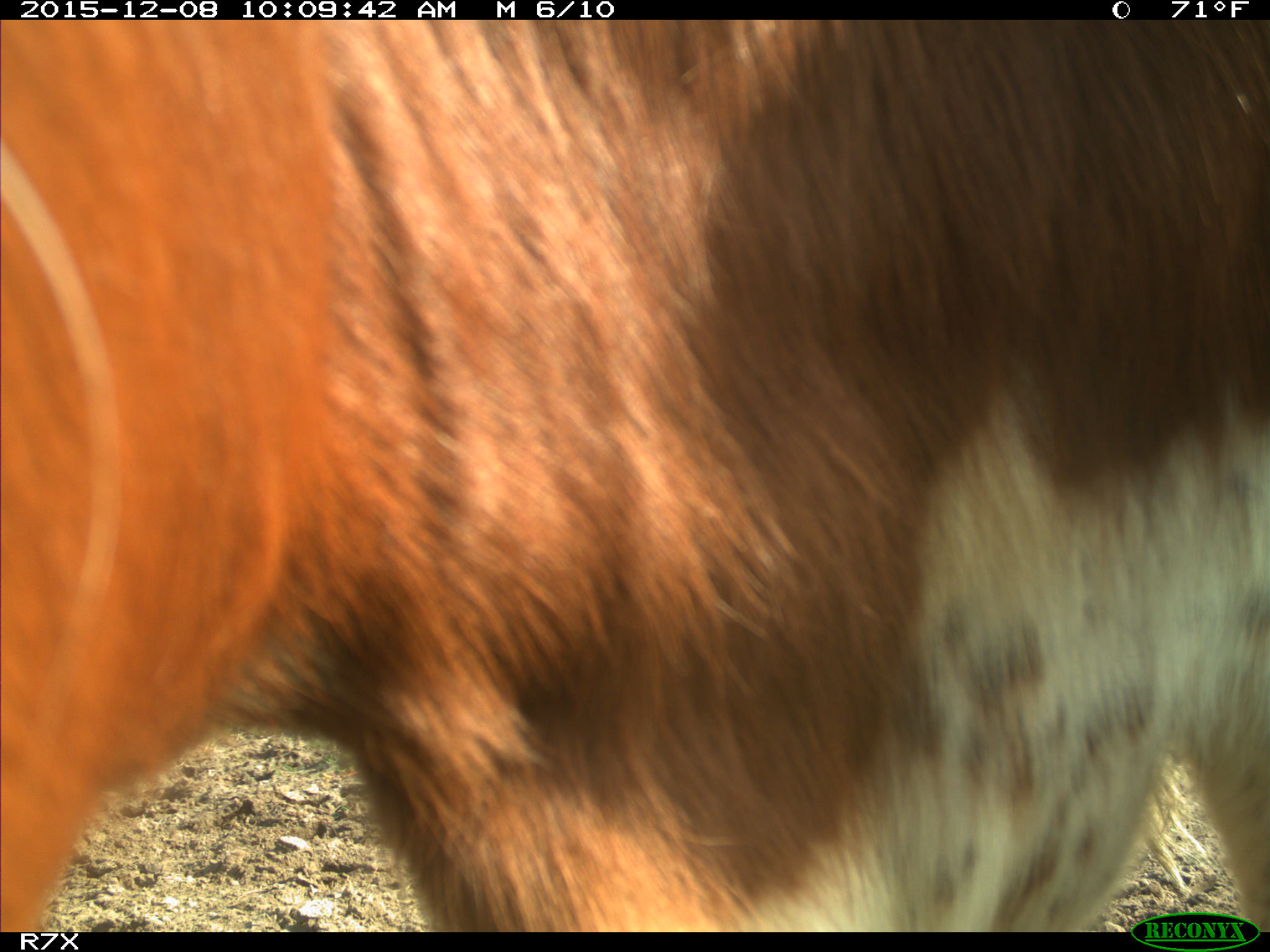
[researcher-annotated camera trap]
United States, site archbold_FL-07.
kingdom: Animalia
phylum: Chordata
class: Mammalia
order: Artiodactyla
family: Bovidae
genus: Bos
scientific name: Bos taurus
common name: domestic cow